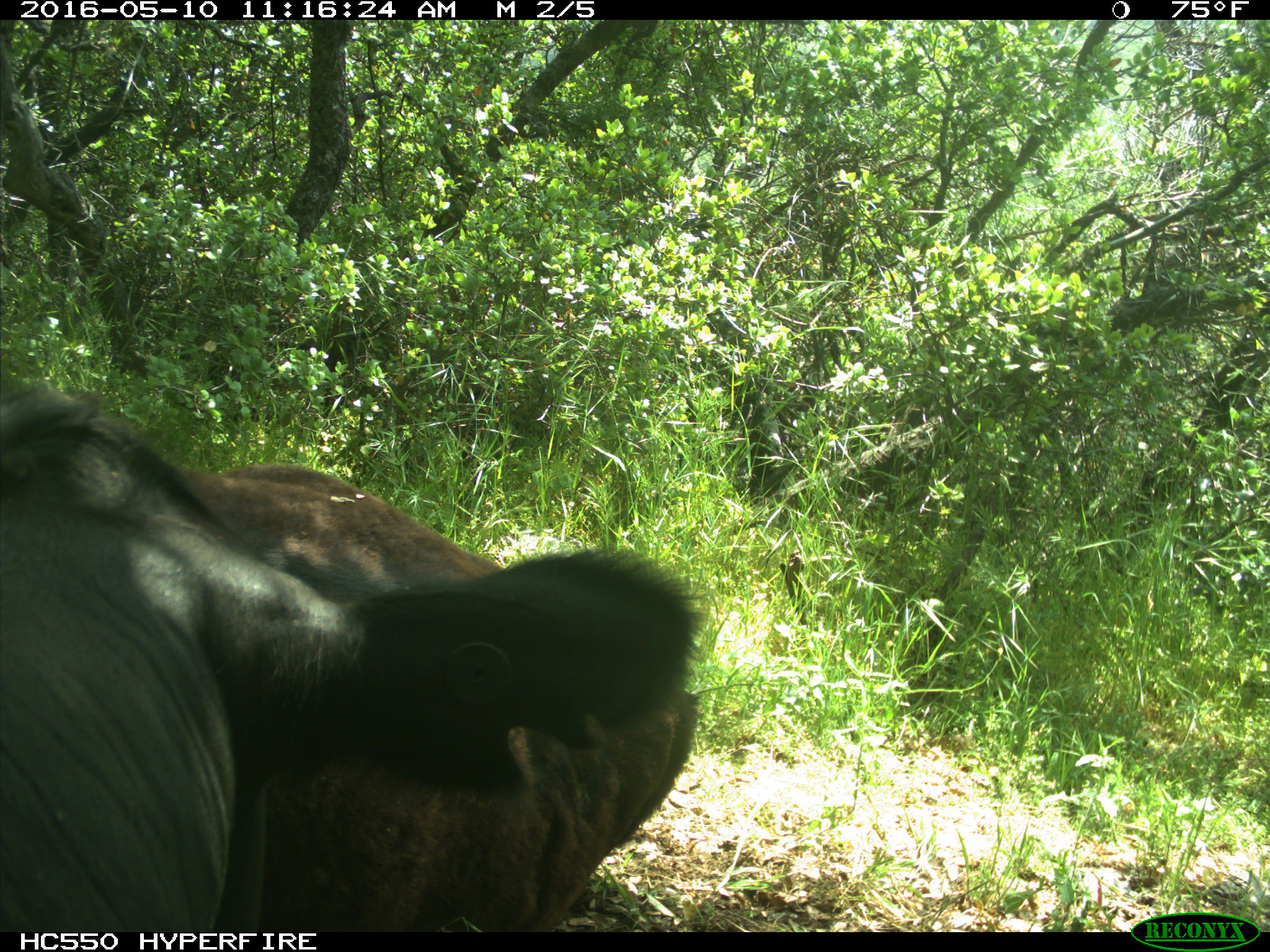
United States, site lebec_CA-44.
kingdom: Animalia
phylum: Chordata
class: Mammalia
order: Artiodactyla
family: Bovidae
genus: Bos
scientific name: Bos taurus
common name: domestic cow